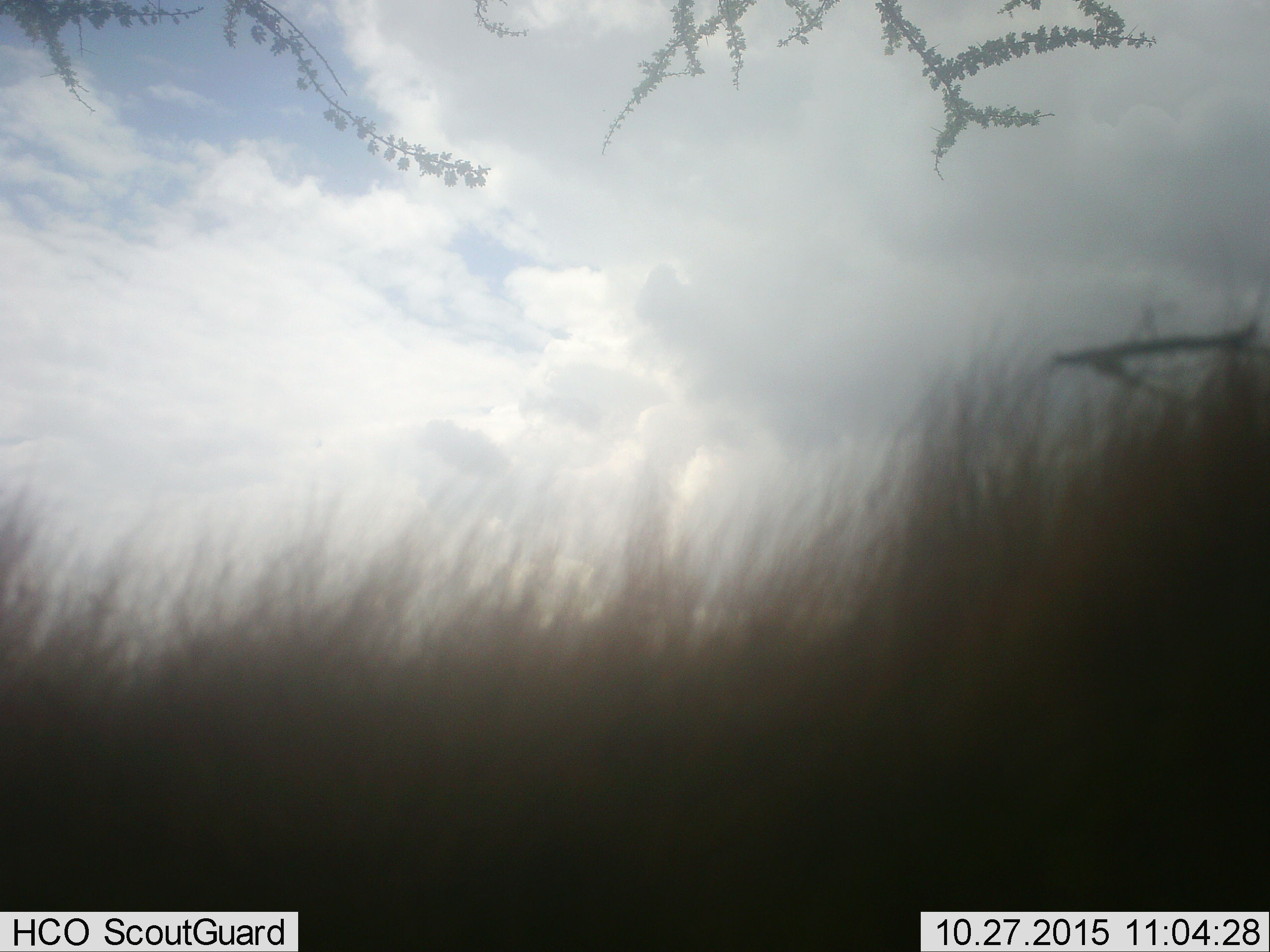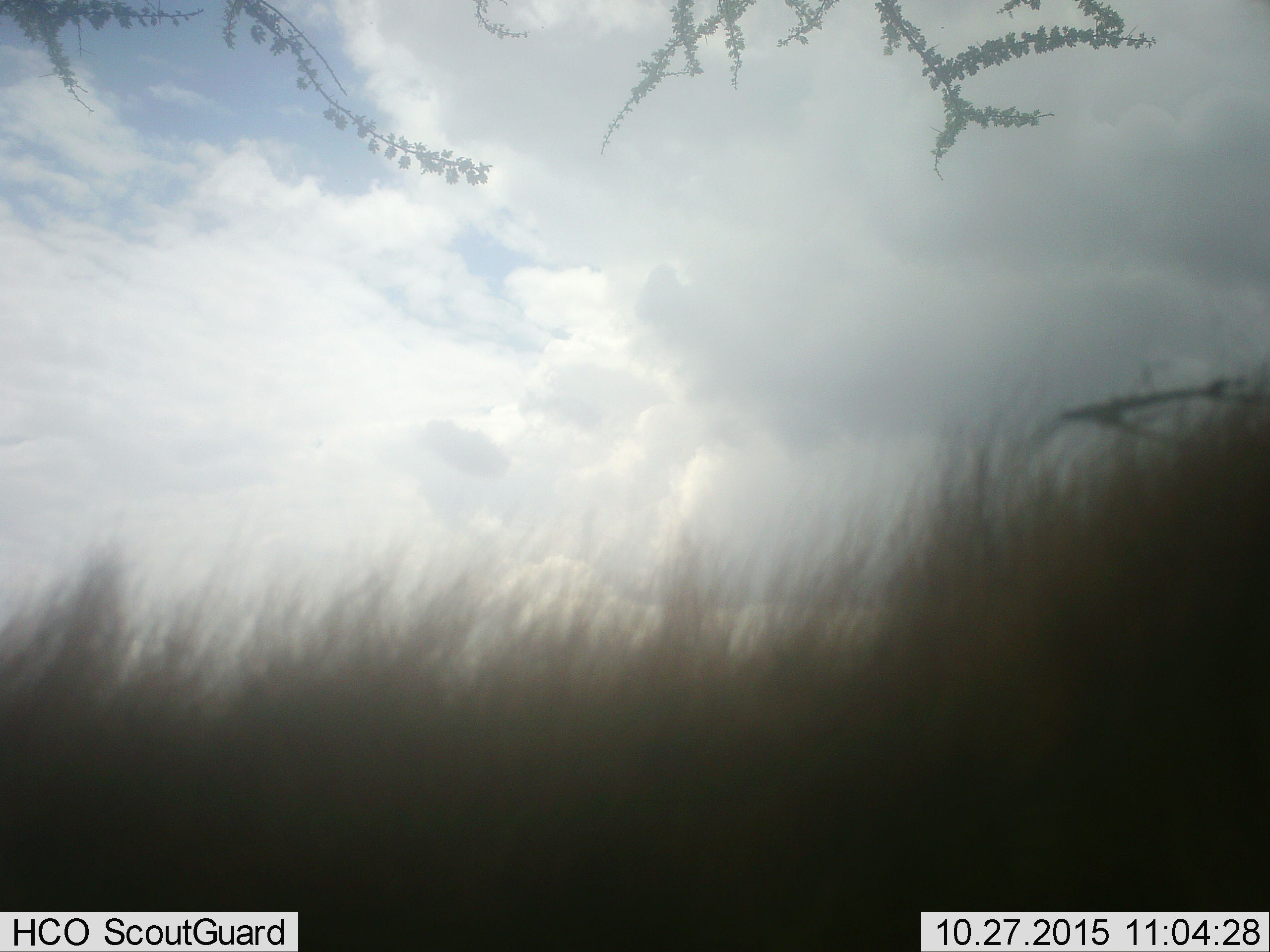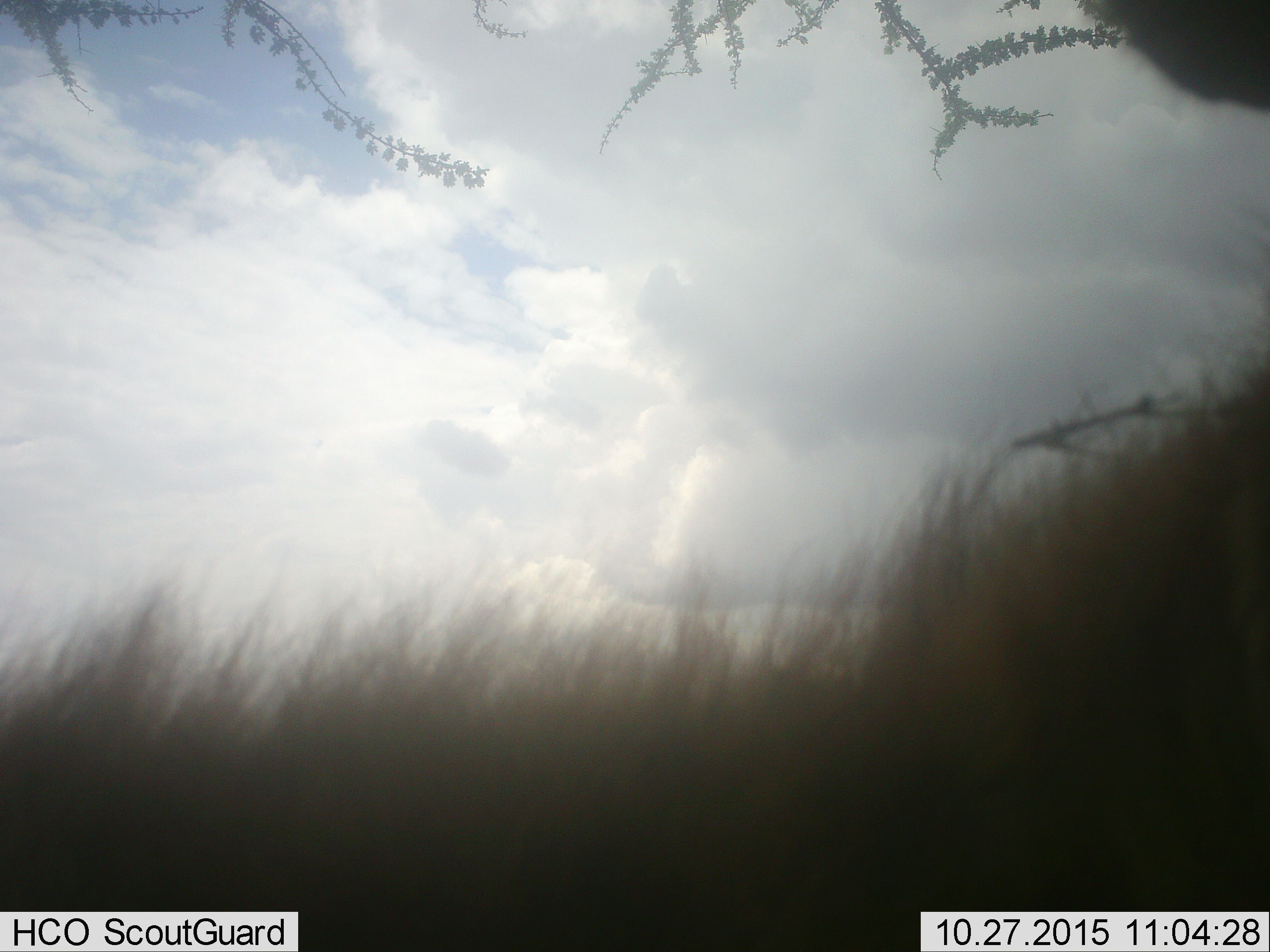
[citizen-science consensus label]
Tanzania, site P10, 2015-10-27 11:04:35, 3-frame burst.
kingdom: Animalia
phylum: Chordata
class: Mammalia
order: Carnivora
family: Hyaenidae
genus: Crocuta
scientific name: Crocuta crocuta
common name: spotted hyena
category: hyenaspotted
Hyenaspotted (spotted hyena) (Crocuta crocuta), count 1. Behavior (volunteer vote fractions): standing 67%, resting 33%, moving 0%, interacting 0%. Young present (vote fraction): 0%. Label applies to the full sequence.